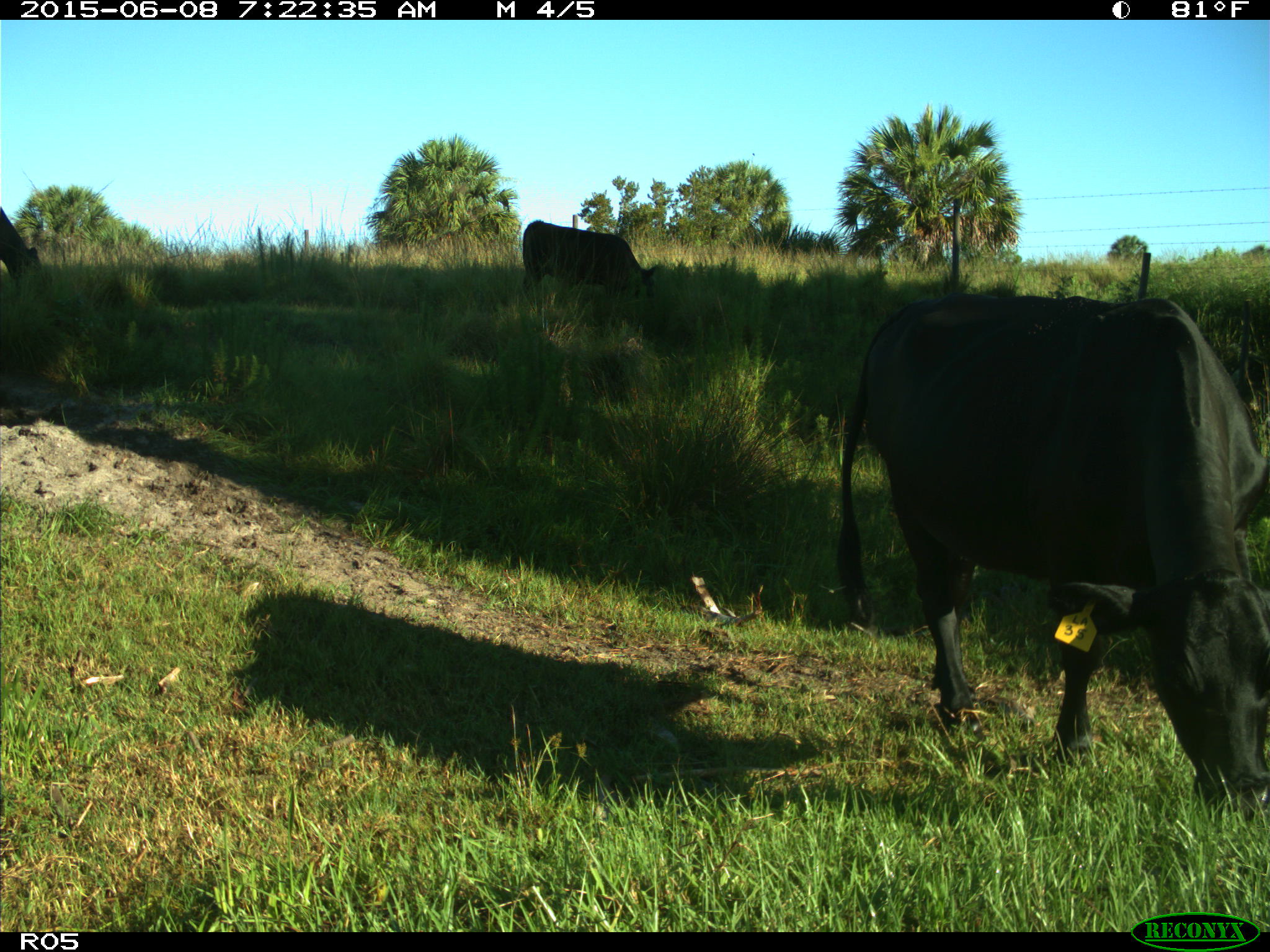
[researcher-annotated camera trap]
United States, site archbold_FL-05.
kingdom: Animalia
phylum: Chordata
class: Mammalia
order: Artiodactyla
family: Bovidae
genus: Bos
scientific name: Bos taurus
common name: domestic cow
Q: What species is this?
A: Bos taurus (domestic cow).